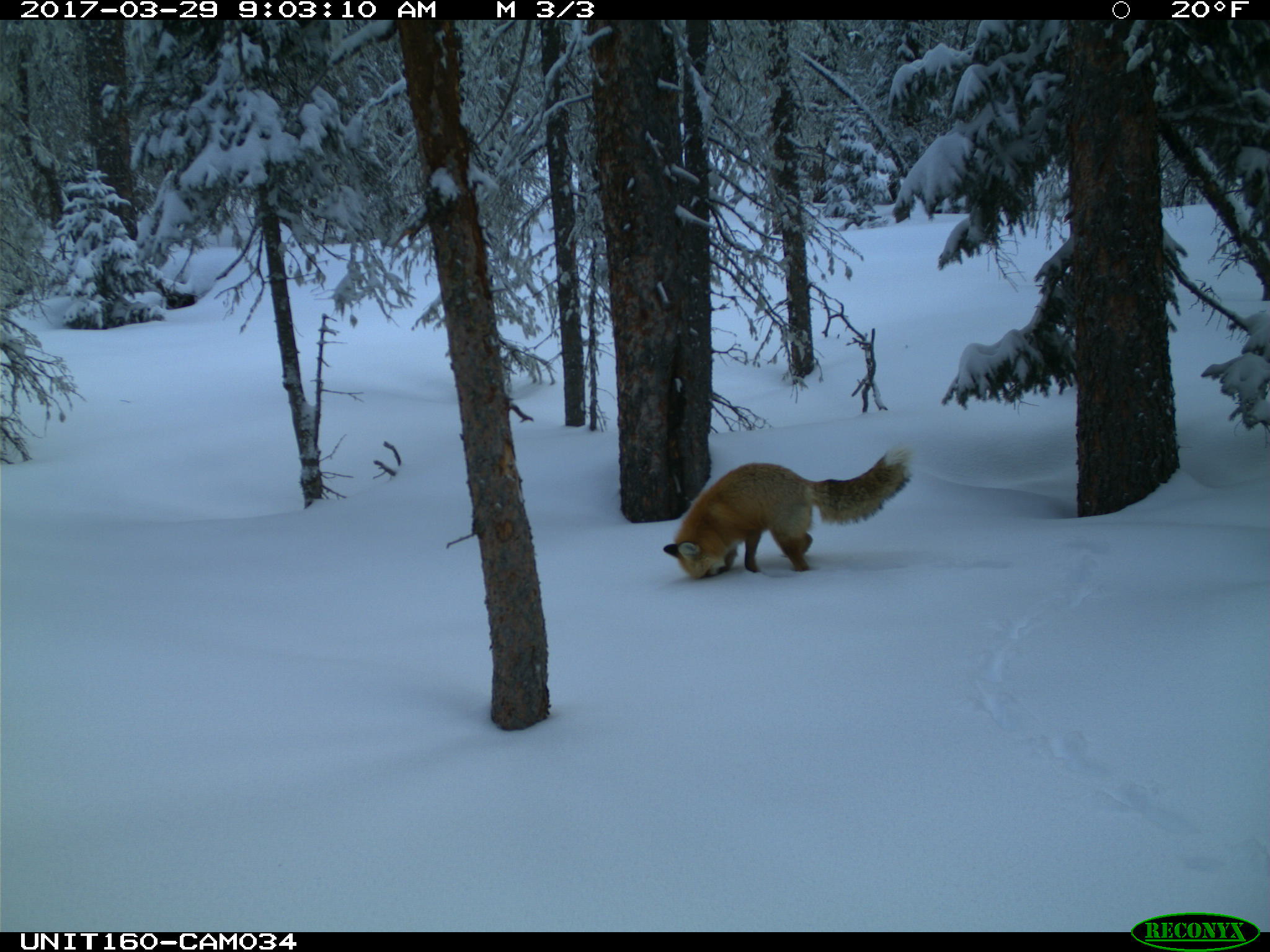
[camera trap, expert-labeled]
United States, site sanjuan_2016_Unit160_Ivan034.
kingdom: Animalia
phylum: Chordata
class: Mammalia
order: Carnivora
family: Canidae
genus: Vulpes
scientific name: Vulpes vulpes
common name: red fox